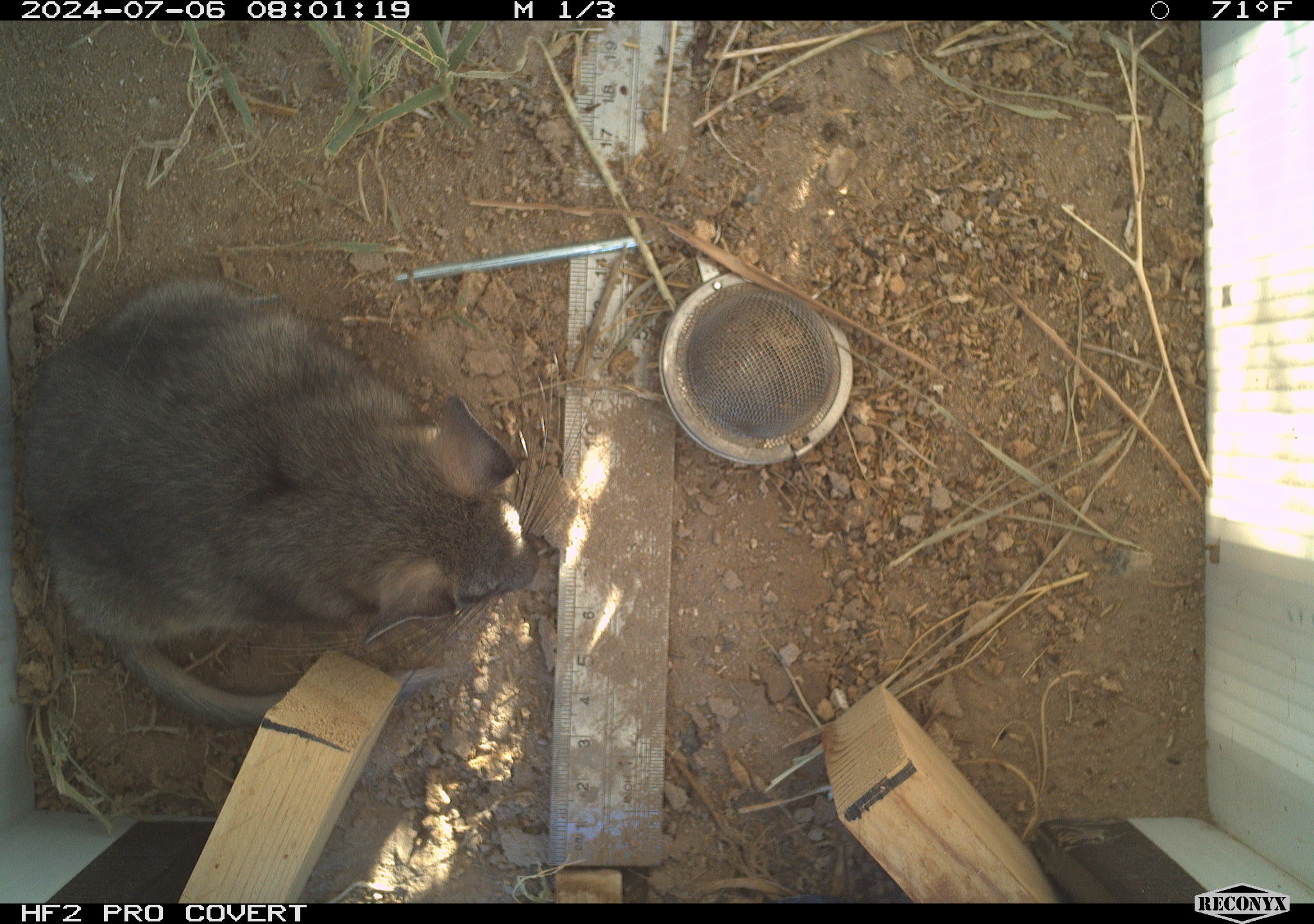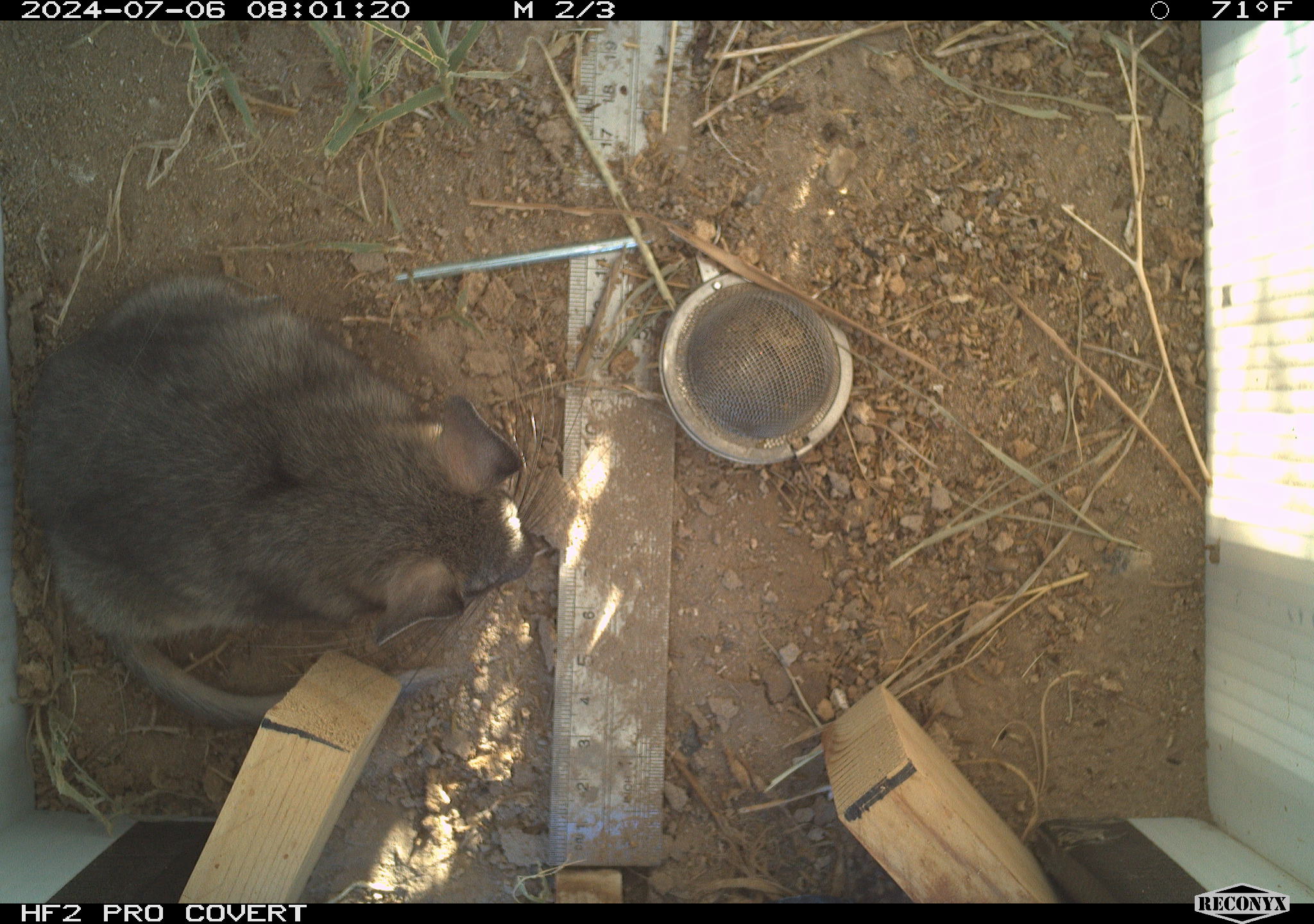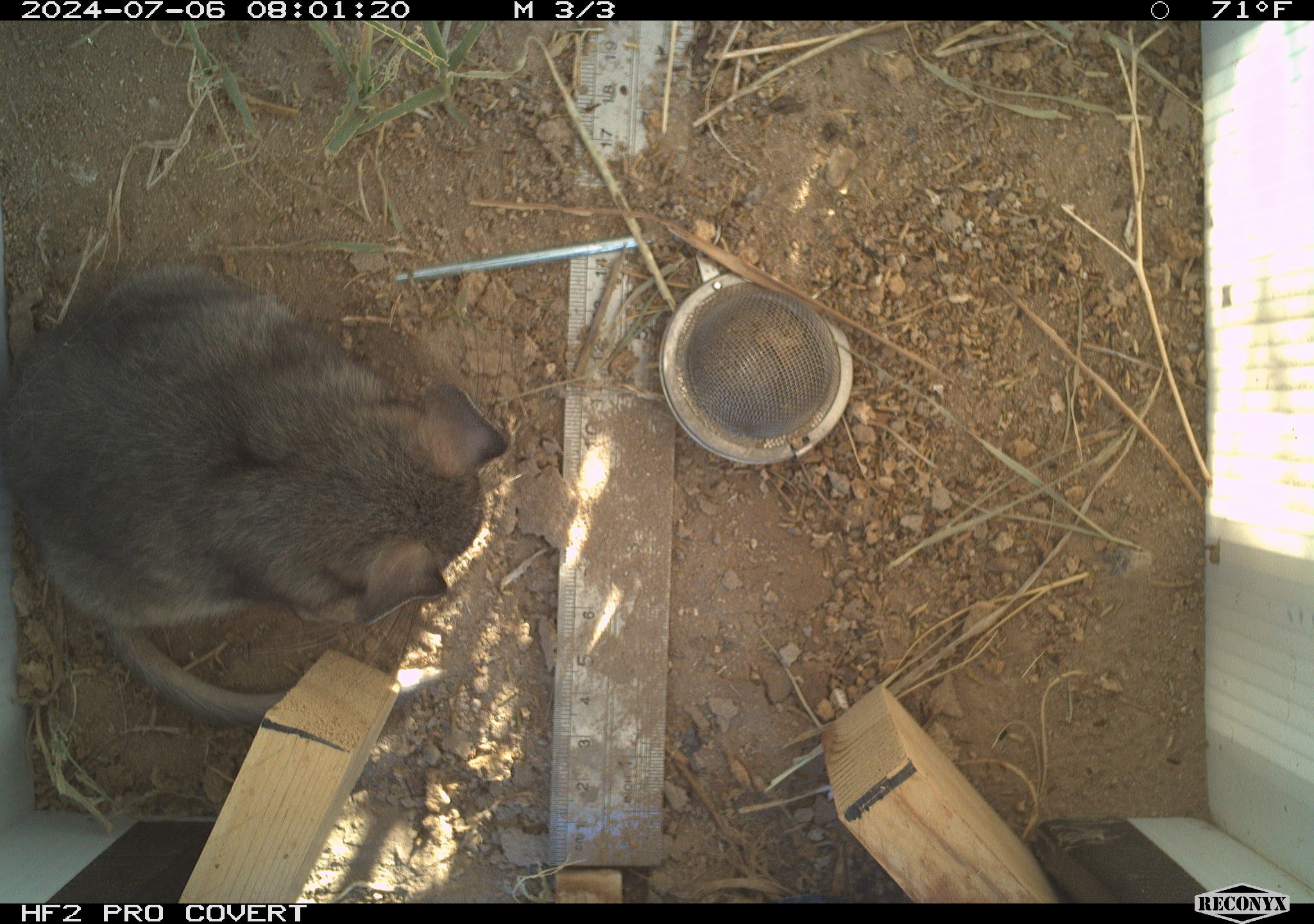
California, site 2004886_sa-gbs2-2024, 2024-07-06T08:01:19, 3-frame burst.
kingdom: Animalia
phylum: Chordata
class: Mammalia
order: Rodentia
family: Cricetidae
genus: Neotoma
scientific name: Neotoma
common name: pack rat or woodrat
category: neotoma species